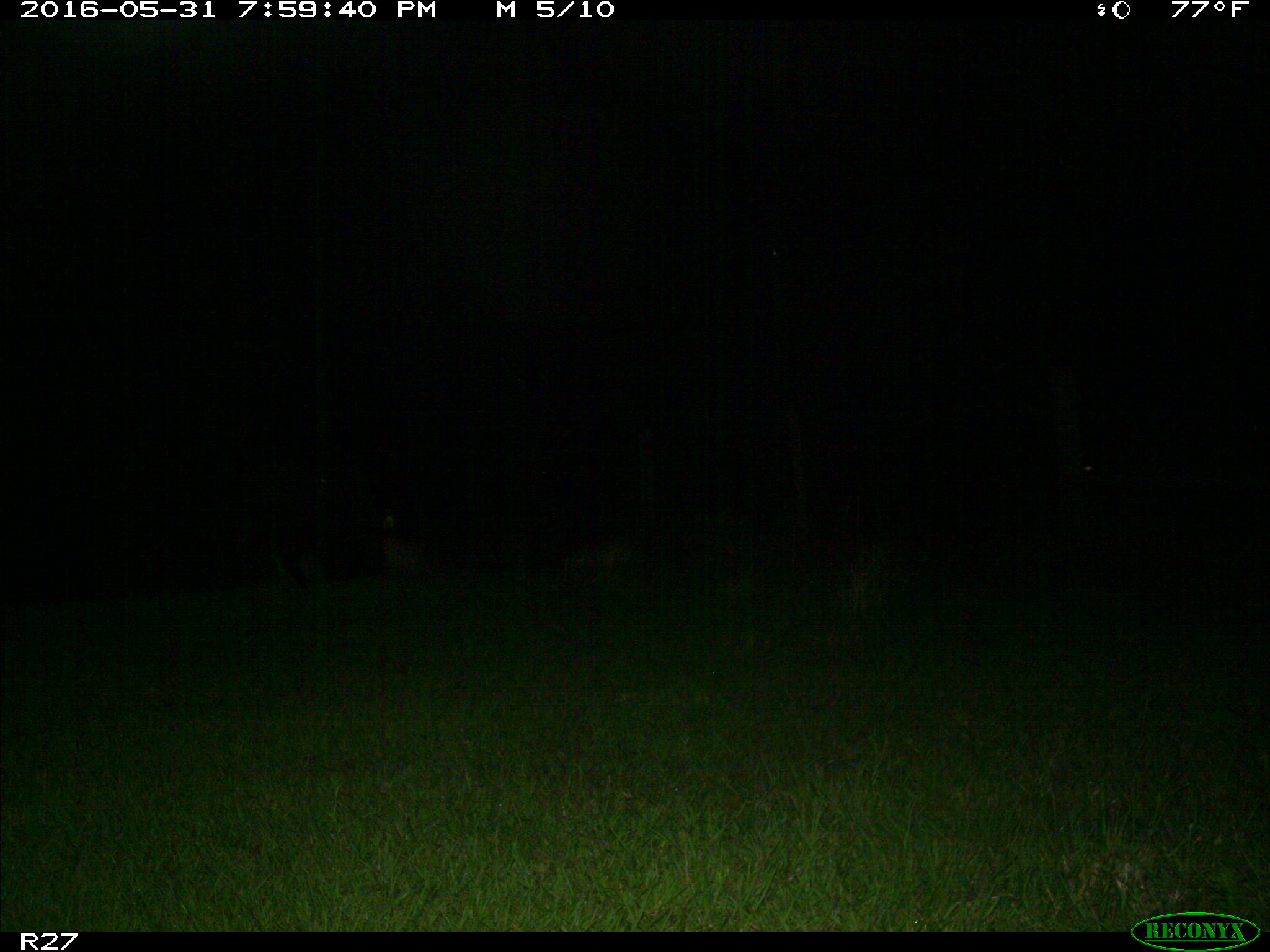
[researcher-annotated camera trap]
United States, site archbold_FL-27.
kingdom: Animalia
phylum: Chordata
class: Mammalia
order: Artiodactyla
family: Suidae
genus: Sus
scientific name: Sus scrofa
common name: wild boar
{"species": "Sus scrofa (wild boar)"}